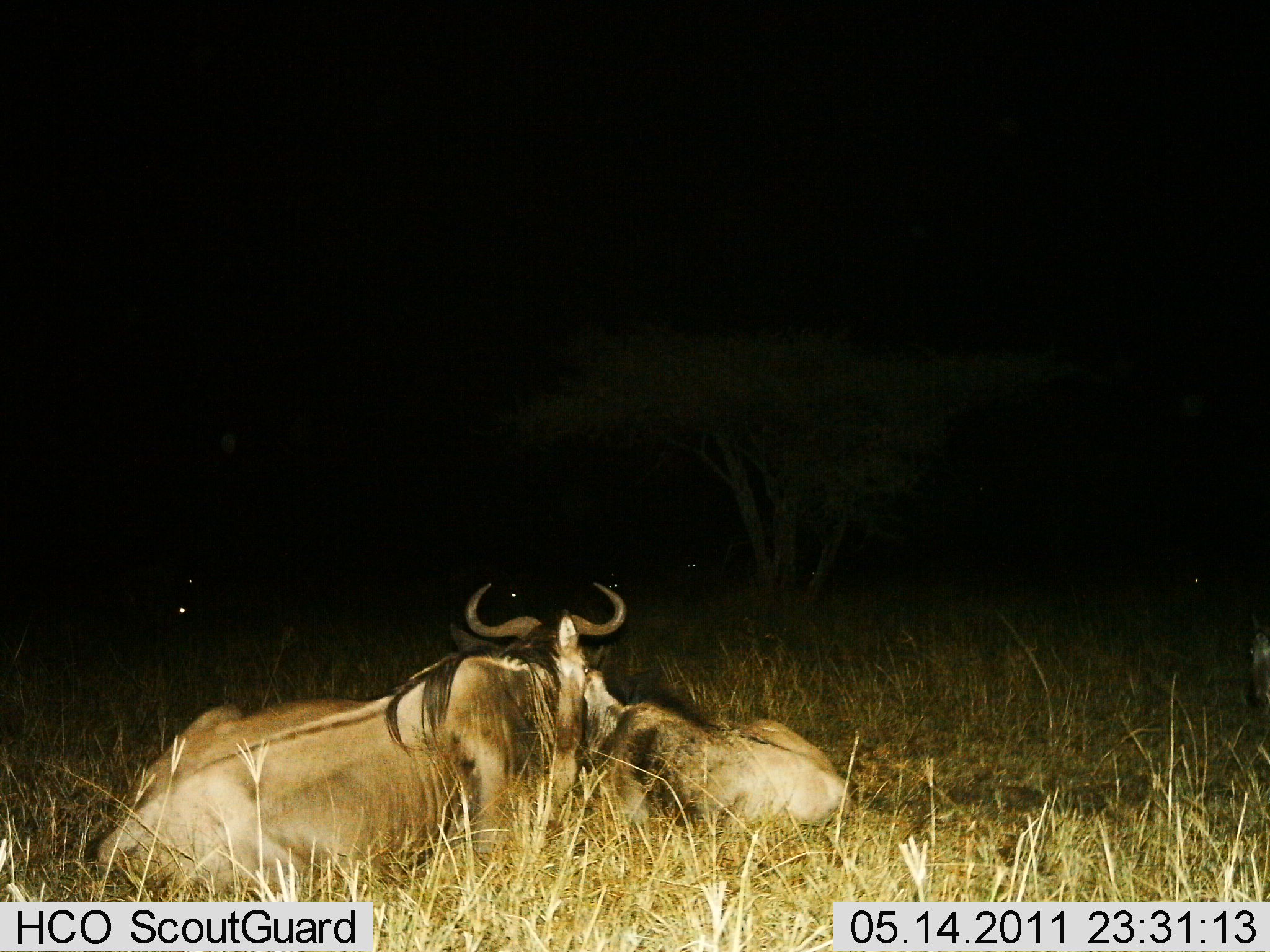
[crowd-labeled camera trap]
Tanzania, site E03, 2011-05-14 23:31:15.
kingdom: Animalia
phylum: Chordata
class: Mammalia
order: Artiodactyla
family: Bovidae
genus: Connochaetes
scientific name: Connochaetes taurinus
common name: blue wildebeest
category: wildebeest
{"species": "wildebeest (blue wildebeest) (Connochaetes taurinus)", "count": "2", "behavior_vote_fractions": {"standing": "0%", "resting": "100%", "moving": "0%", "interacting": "20%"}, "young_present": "10%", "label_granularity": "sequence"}